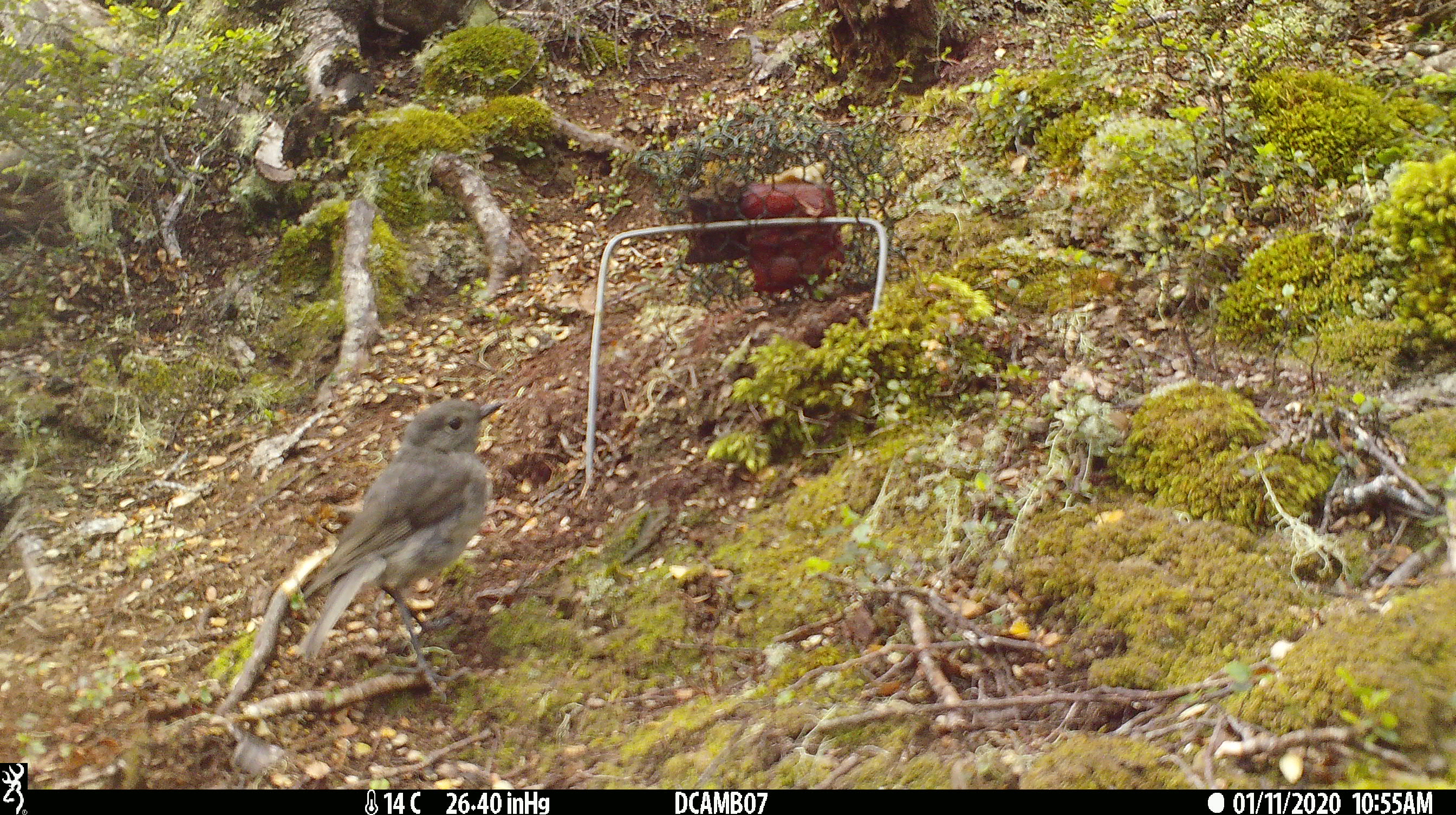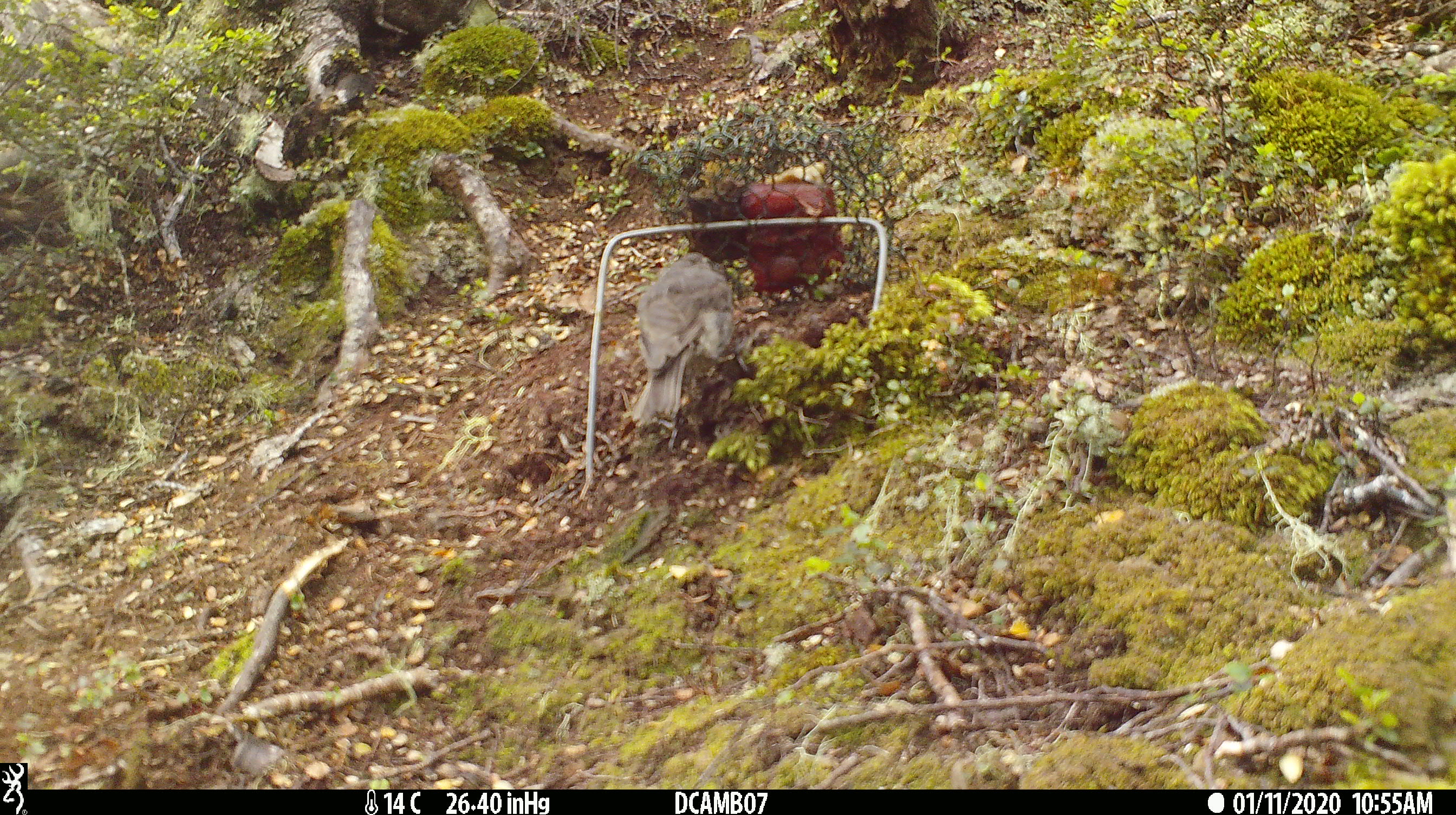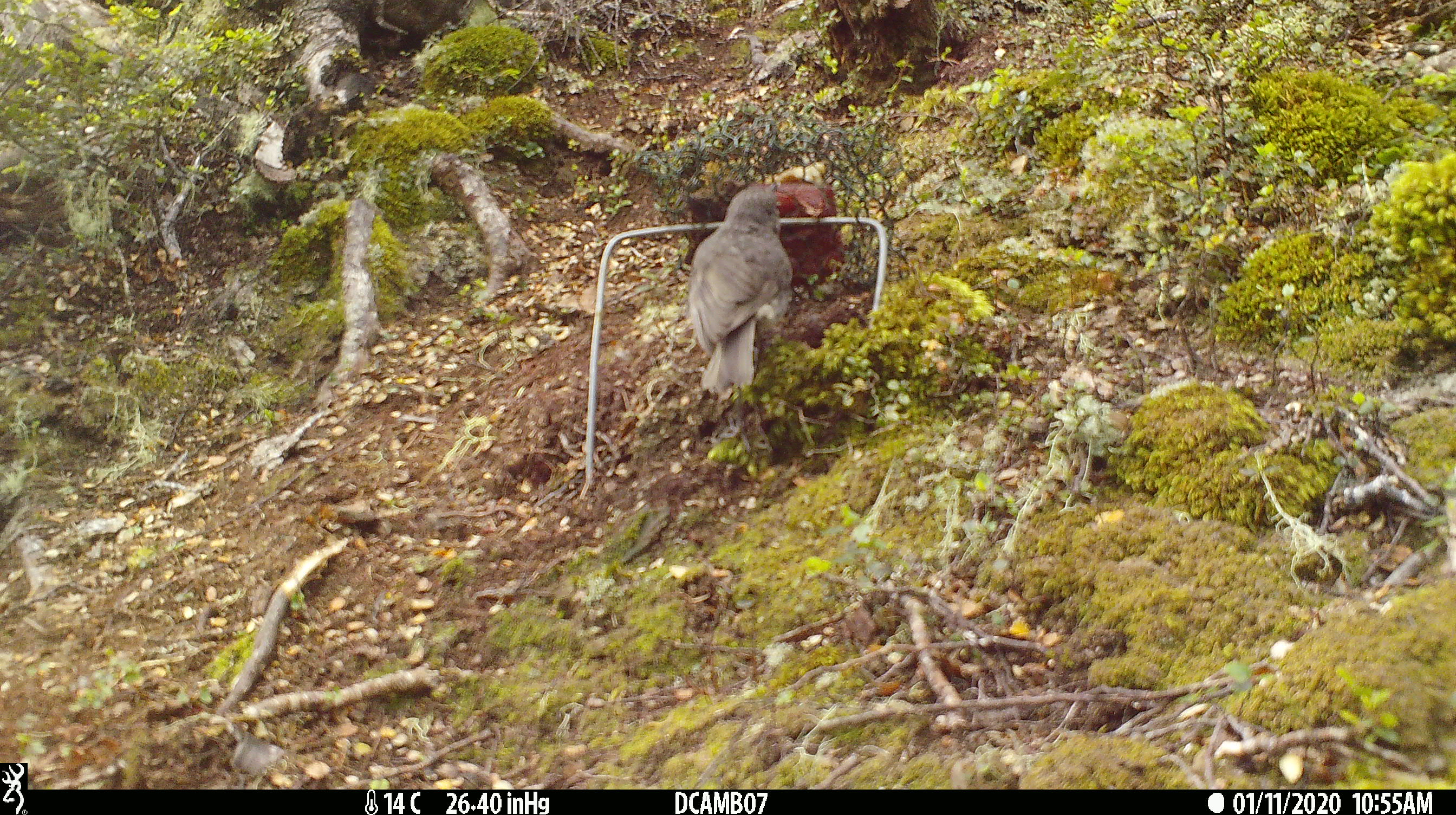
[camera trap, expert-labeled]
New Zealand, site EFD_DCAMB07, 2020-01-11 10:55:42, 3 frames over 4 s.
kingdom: Animalia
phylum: Chordata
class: Aves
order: Passeriformes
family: Petroicidae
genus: Petroica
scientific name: Petroica australis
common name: new zealand robin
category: robin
Robin (new zealand robin) (Petroica australis).